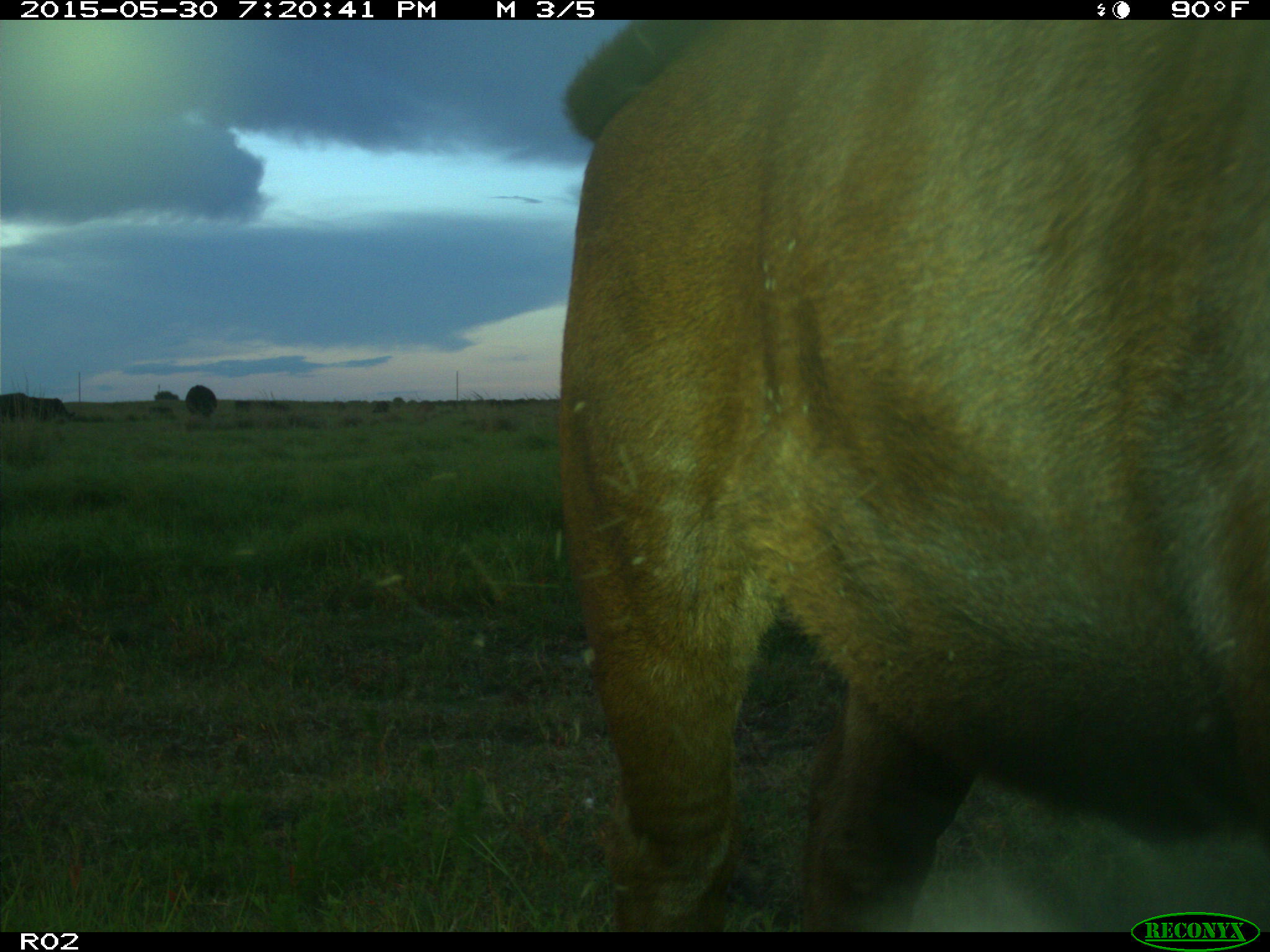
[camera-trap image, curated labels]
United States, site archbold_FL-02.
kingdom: Animalia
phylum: Chordata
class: Mammalia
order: Artiodactyla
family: Bovidae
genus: Bos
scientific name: Bos taurus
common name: domestic cow